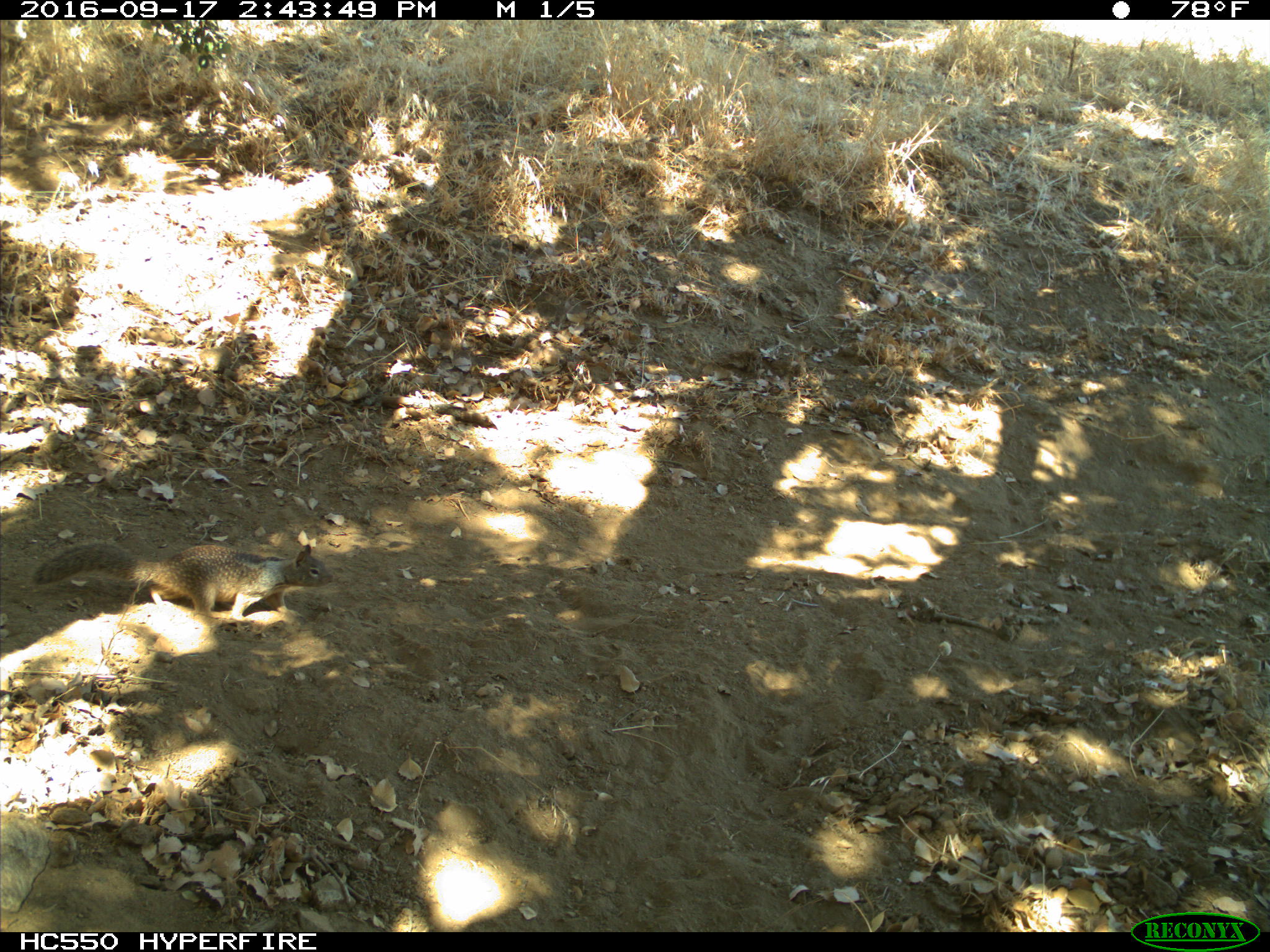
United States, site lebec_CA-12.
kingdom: Animalia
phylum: Chordata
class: Mammalia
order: Rodentia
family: Sciuridae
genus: Otospermophilus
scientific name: Otospermophilus beecheyi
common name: california ground squirrel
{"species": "Otospermophilus beecheyi (california ground squirrel)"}